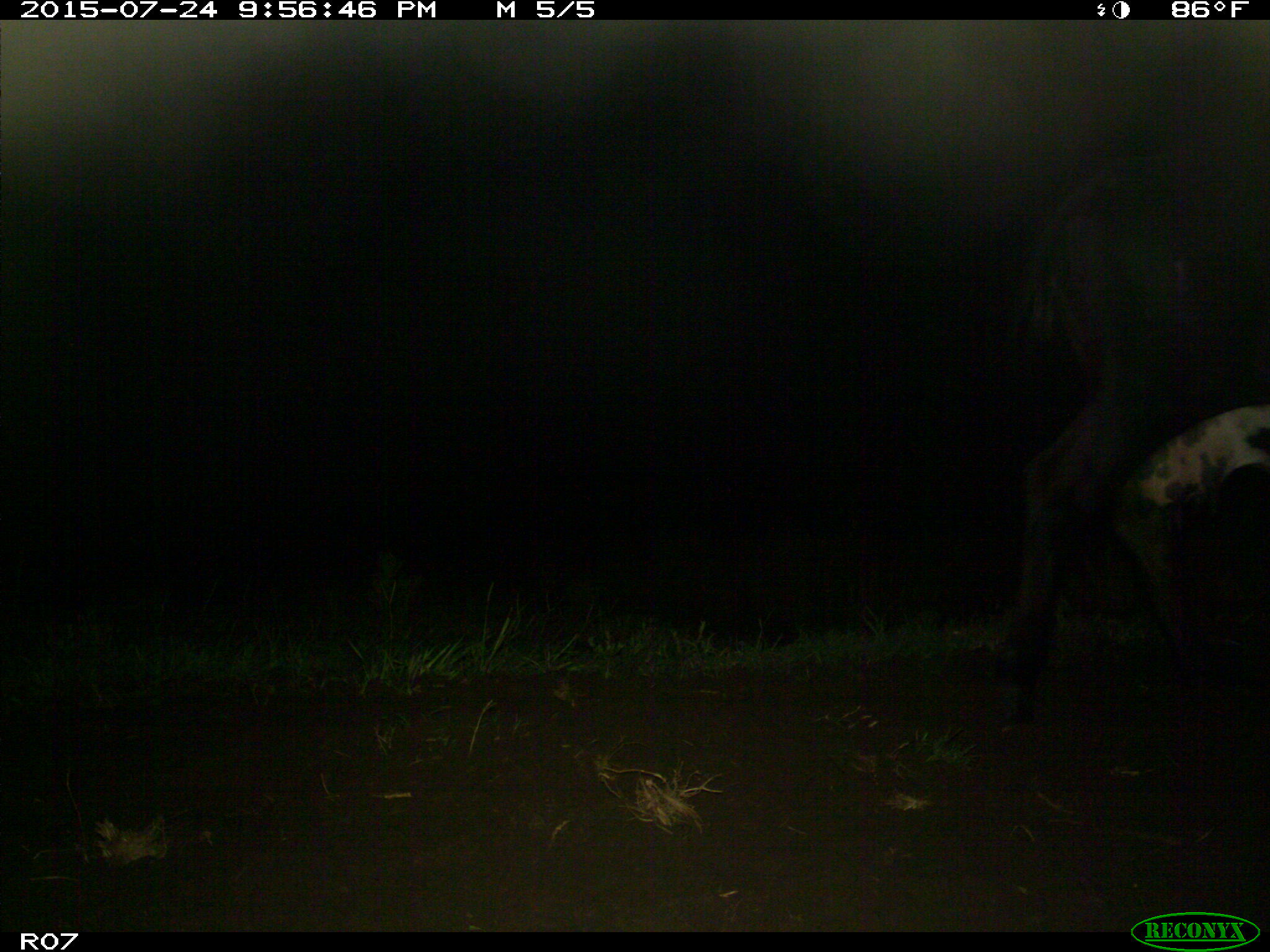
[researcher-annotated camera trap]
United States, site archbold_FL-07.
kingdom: Animalia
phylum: Chordata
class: Mammalia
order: Artiodactyla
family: Bovidae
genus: Bos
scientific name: Bos taurus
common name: domestic cow